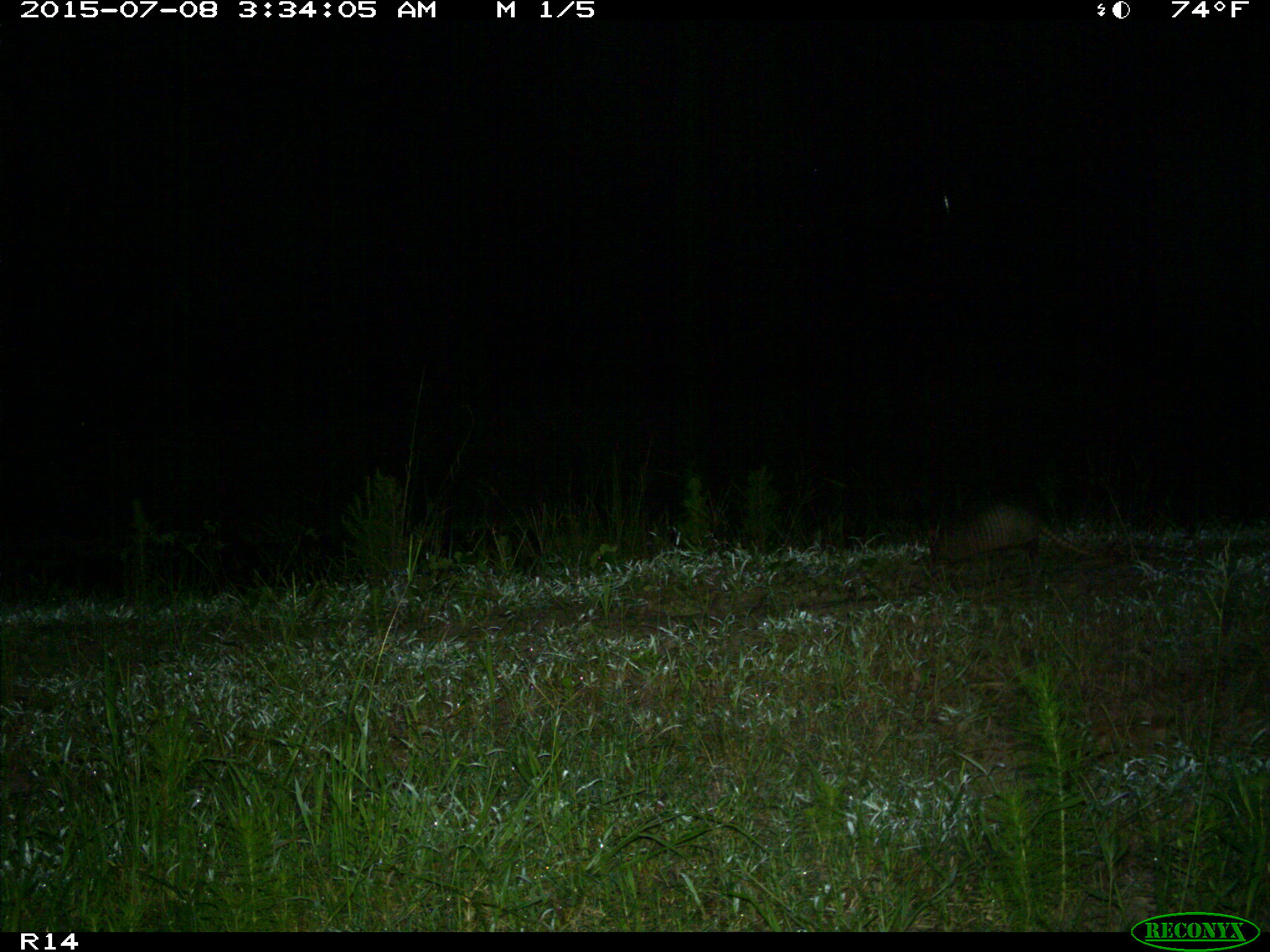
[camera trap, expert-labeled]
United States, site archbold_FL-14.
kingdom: Animalia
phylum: Chordata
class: Mammalia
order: Cingulata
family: Dasypodidae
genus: Dasypus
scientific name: Dasypus novemcinctus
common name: nine-banded armadillo